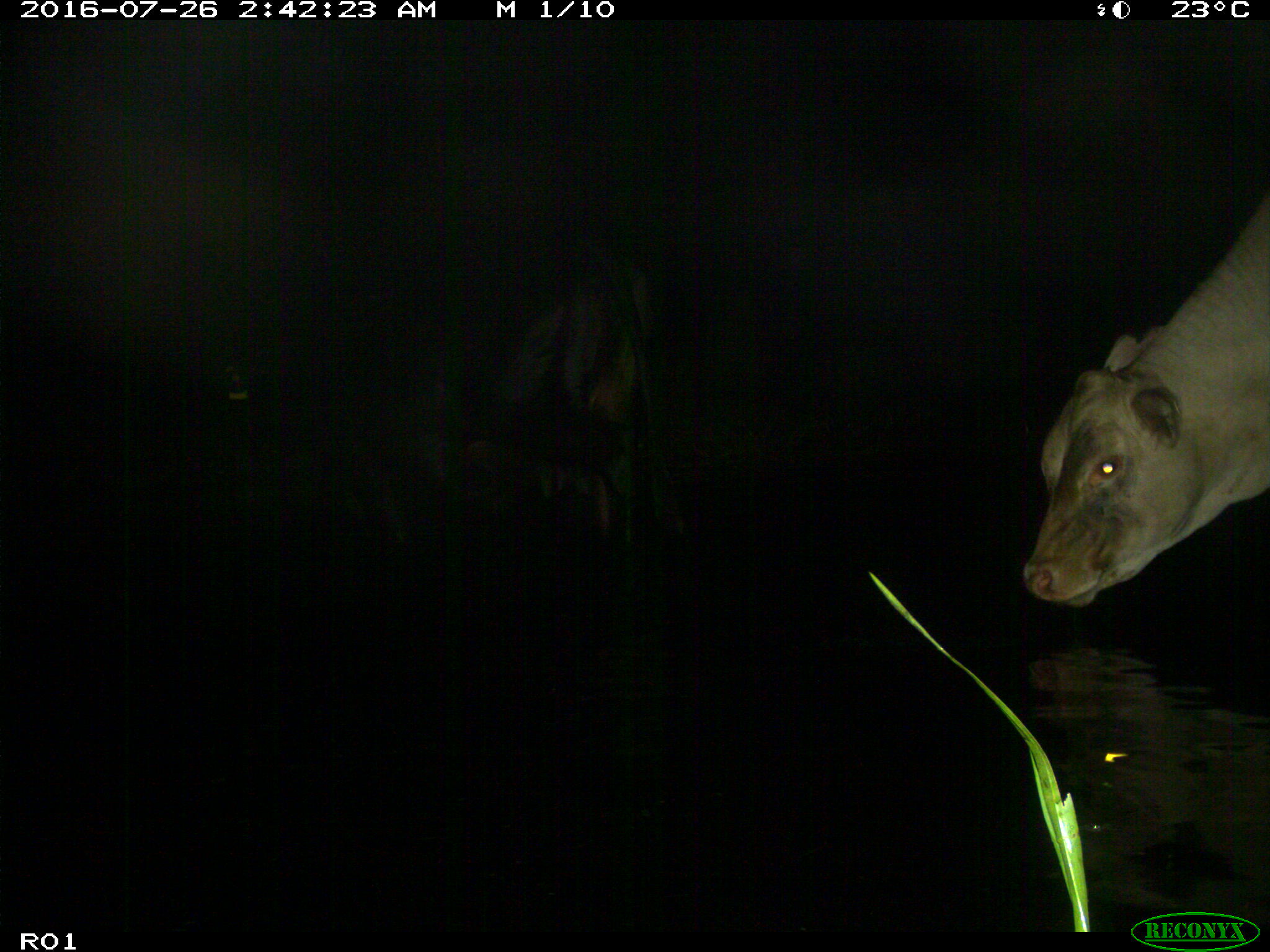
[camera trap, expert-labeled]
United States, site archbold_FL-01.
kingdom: Animalia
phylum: Chordata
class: Mammalia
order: Artiodactyla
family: Bovidae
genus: Bos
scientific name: Bos taurus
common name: domestic cow